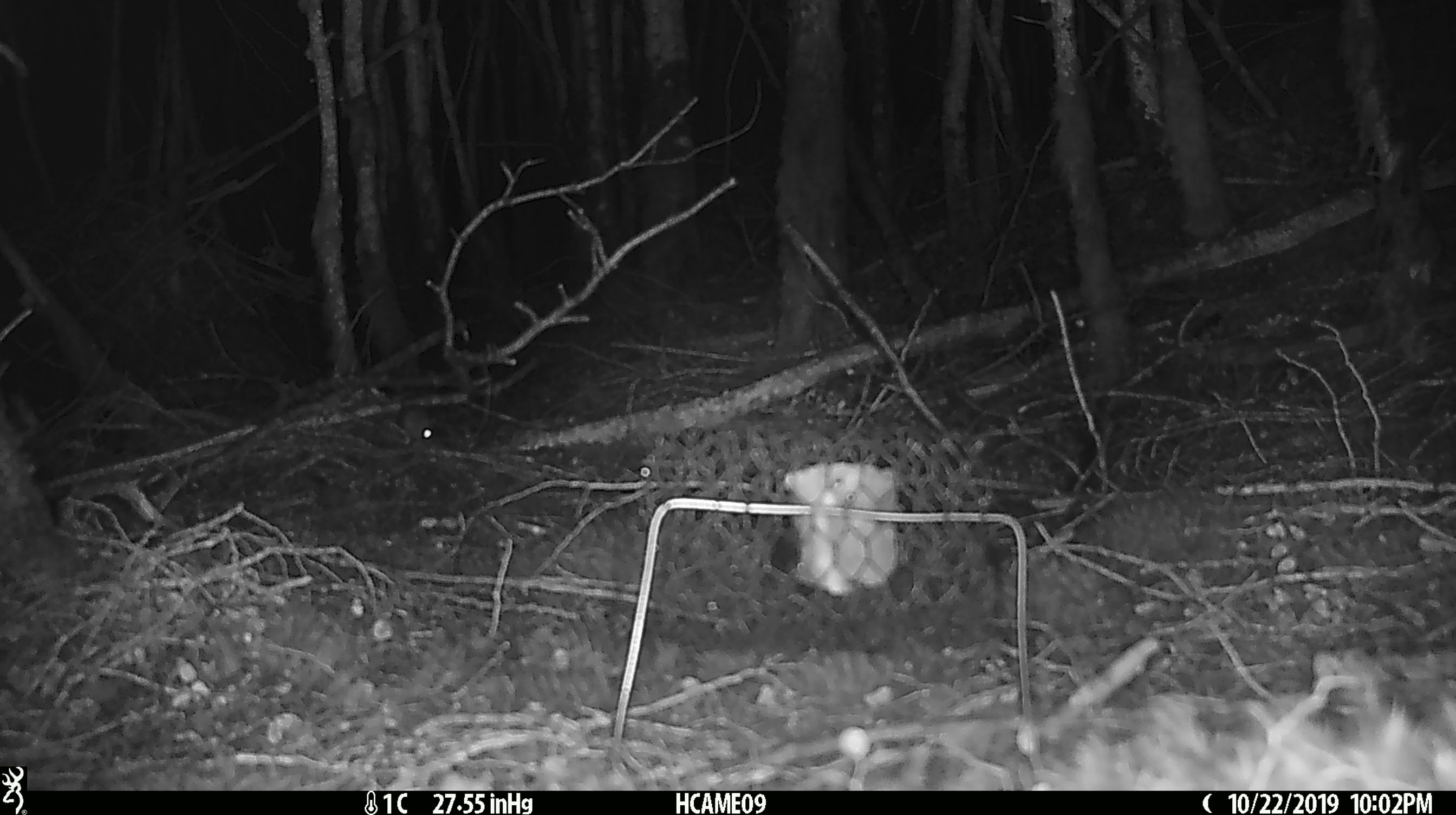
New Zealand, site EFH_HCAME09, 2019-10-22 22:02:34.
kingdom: Animalia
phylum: Chordata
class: Mammalia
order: Rodentia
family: Muridae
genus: Mus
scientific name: Mus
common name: mouse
Mouse (Mus).